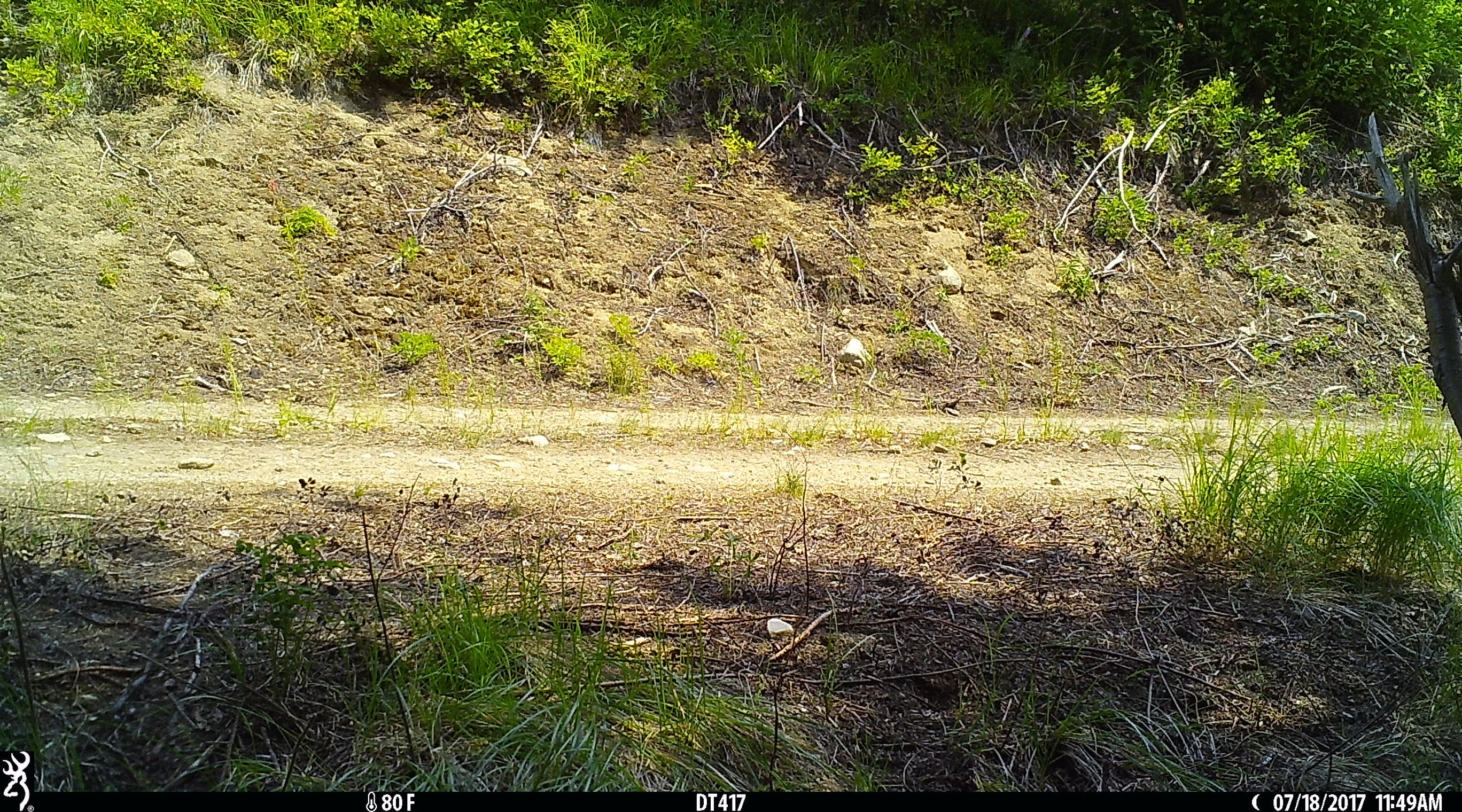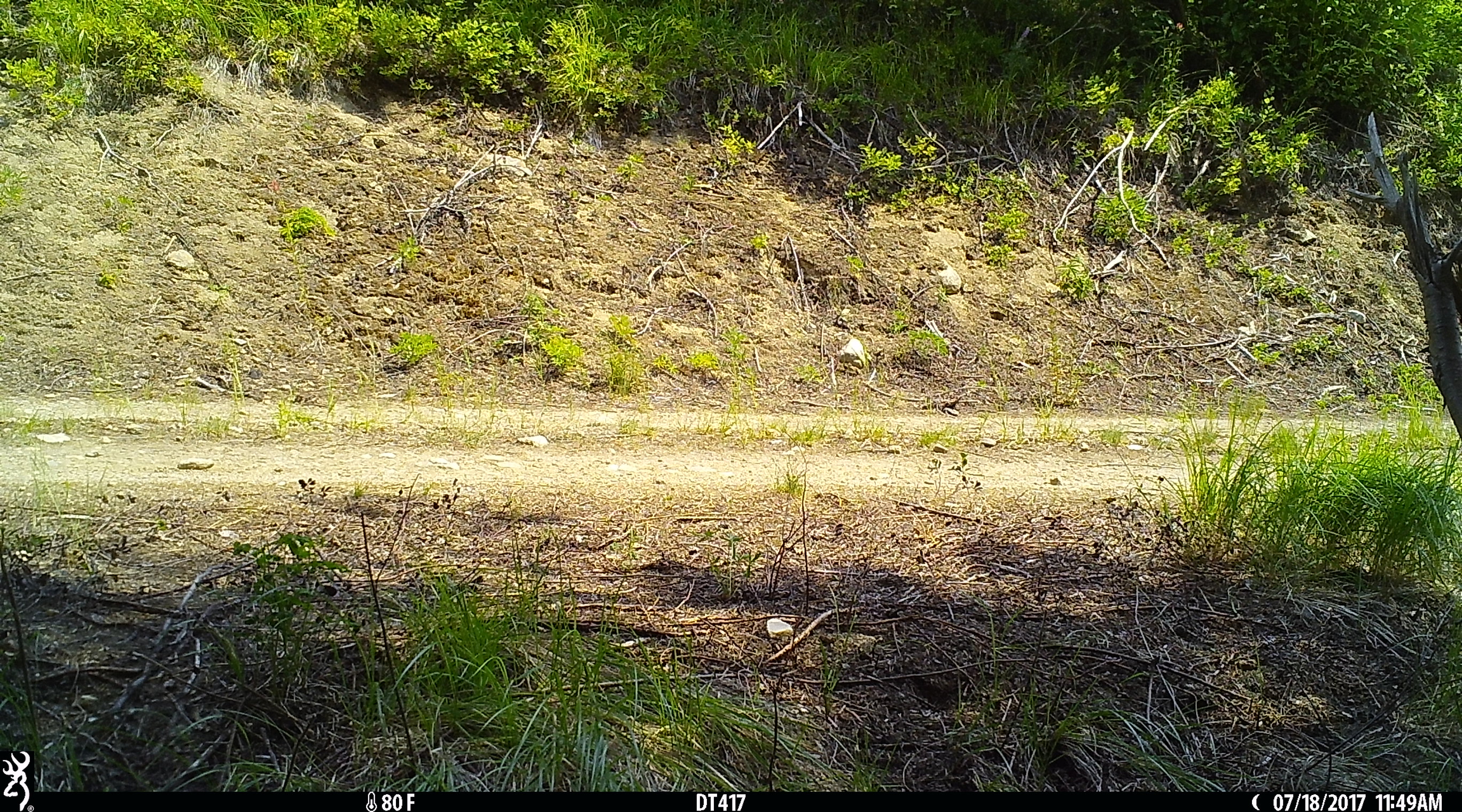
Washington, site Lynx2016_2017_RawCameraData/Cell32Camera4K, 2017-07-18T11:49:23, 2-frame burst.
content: no animal present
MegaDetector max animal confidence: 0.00